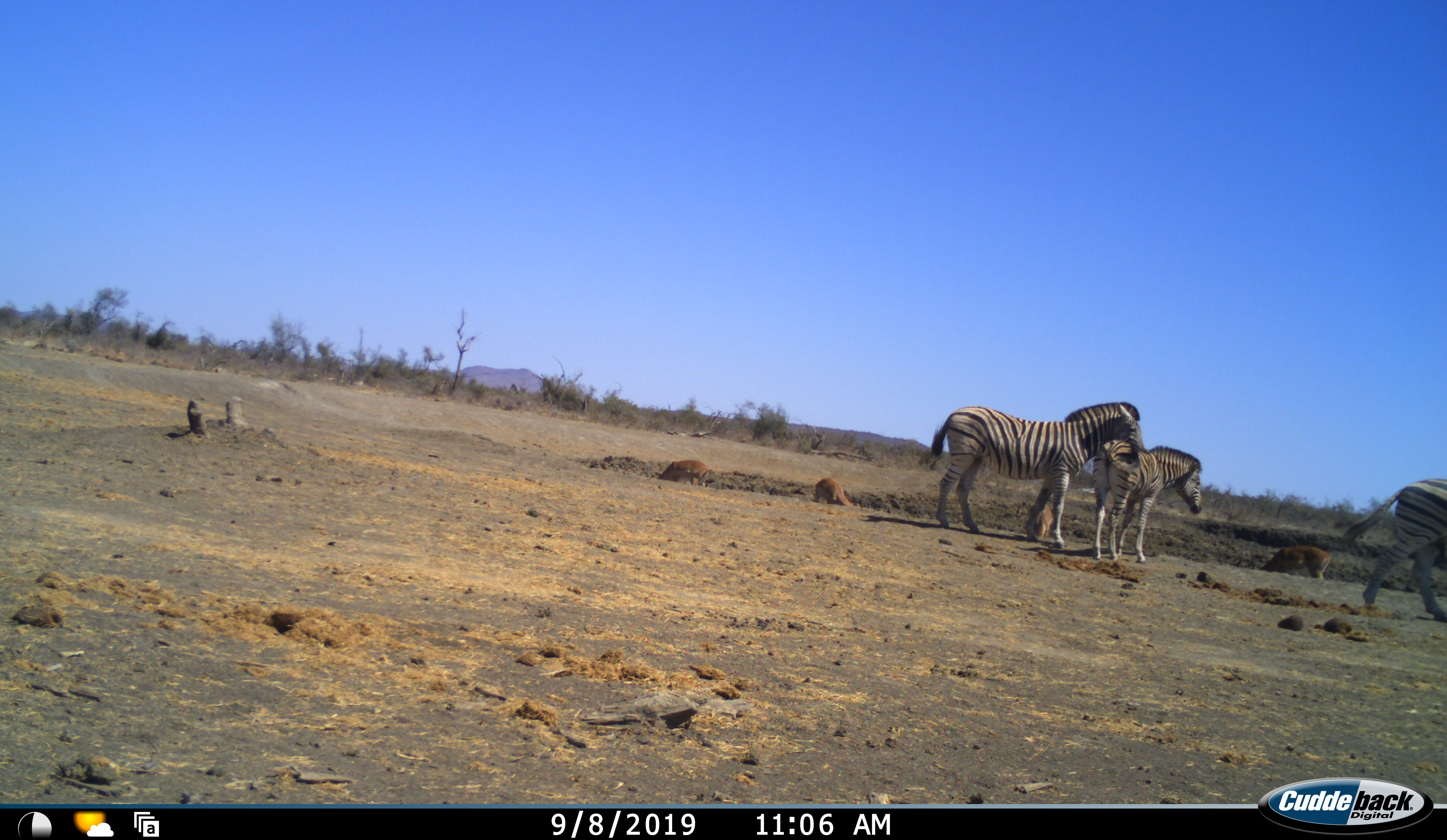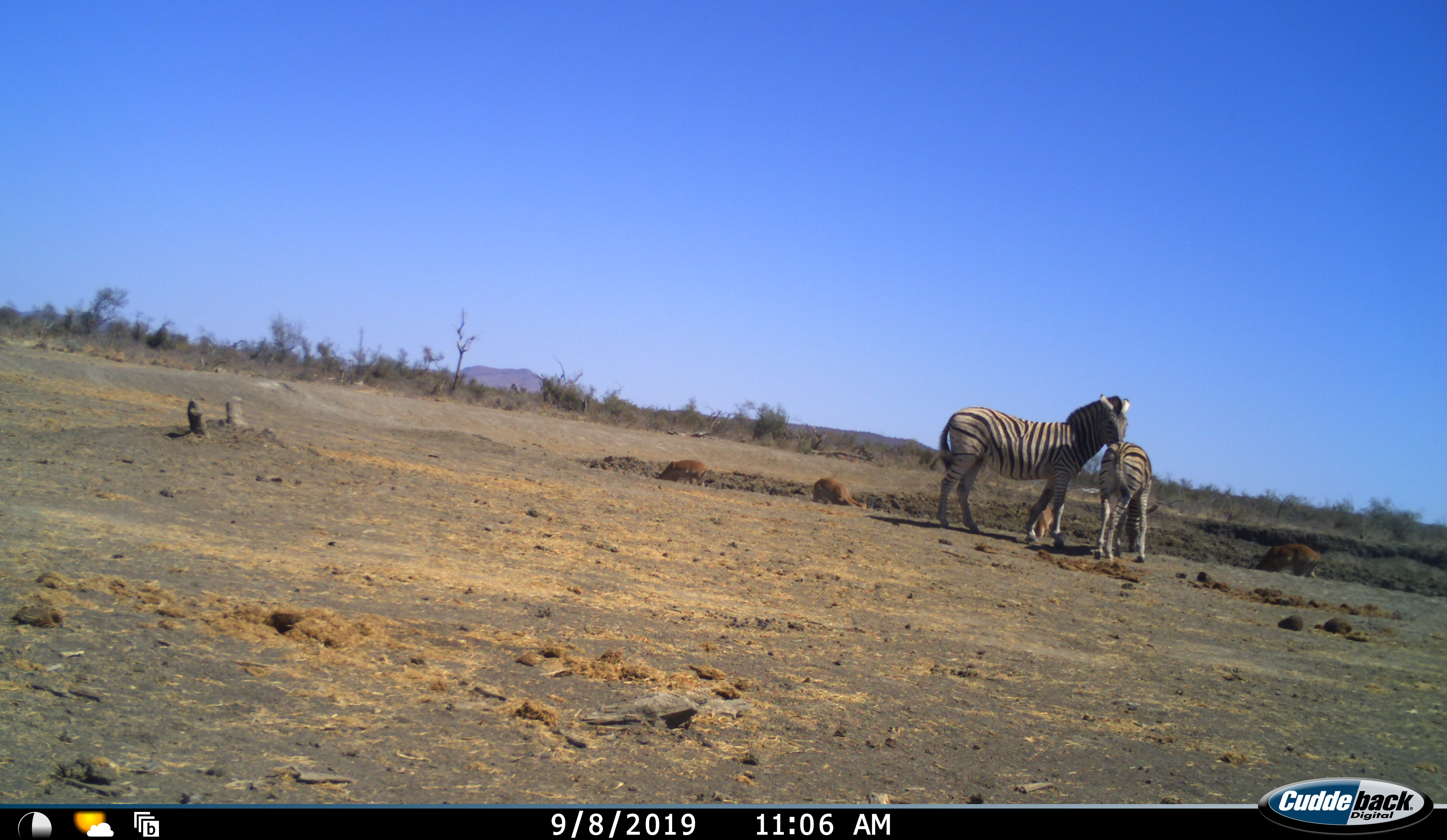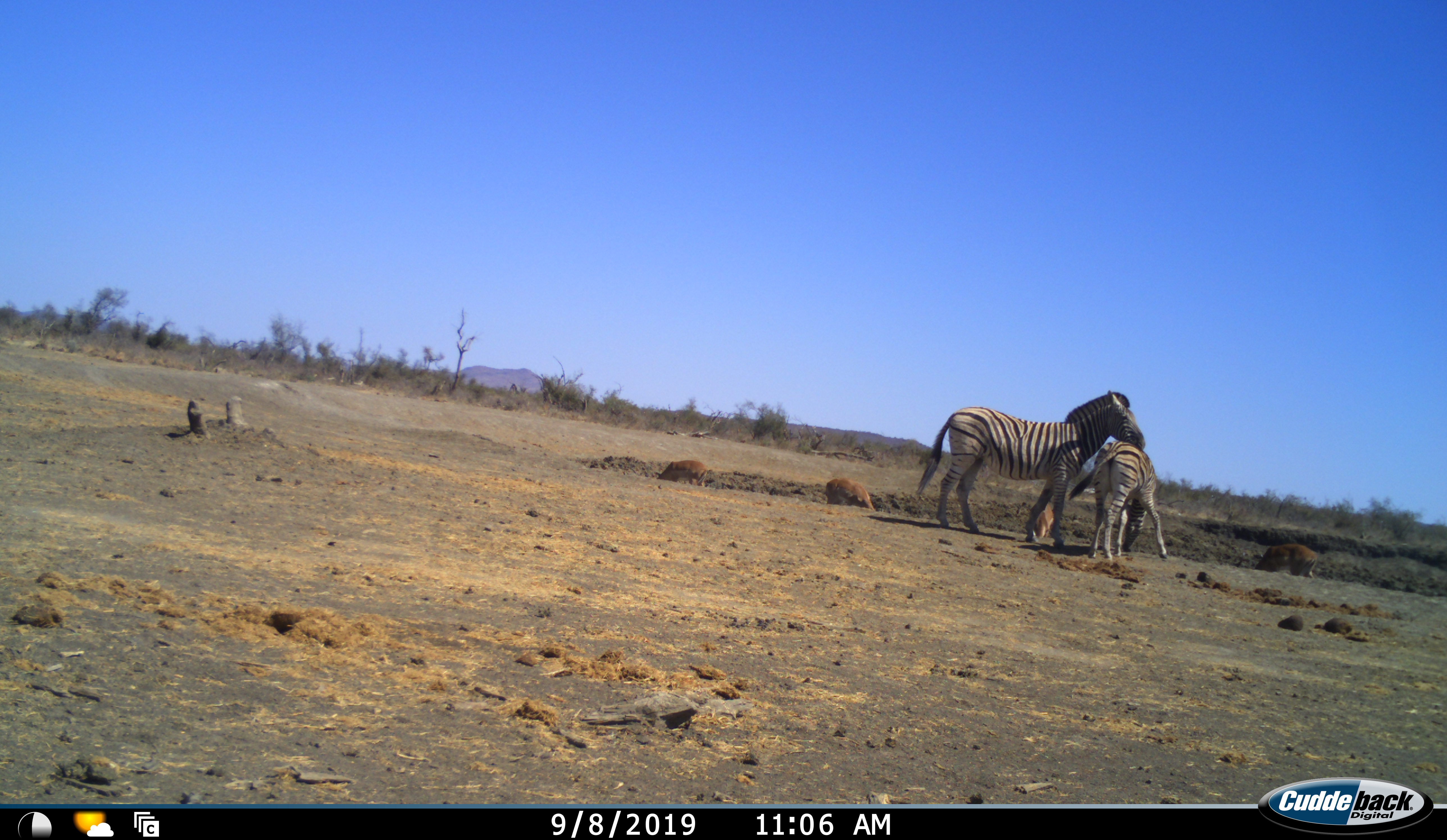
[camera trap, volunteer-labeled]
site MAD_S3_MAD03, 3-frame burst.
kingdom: Animalia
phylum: Chordata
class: Mammalia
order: Artiodactyla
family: Bovidae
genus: Aepyceros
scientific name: Aepyceros melampus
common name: impala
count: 4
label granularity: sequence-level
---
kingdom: Animalia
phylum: Chordata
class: Mammalia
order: Perissodactyla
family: Equidae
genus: Equus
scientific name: Equus quagga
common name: plains zebra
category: zebraplains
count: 3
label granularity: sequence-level